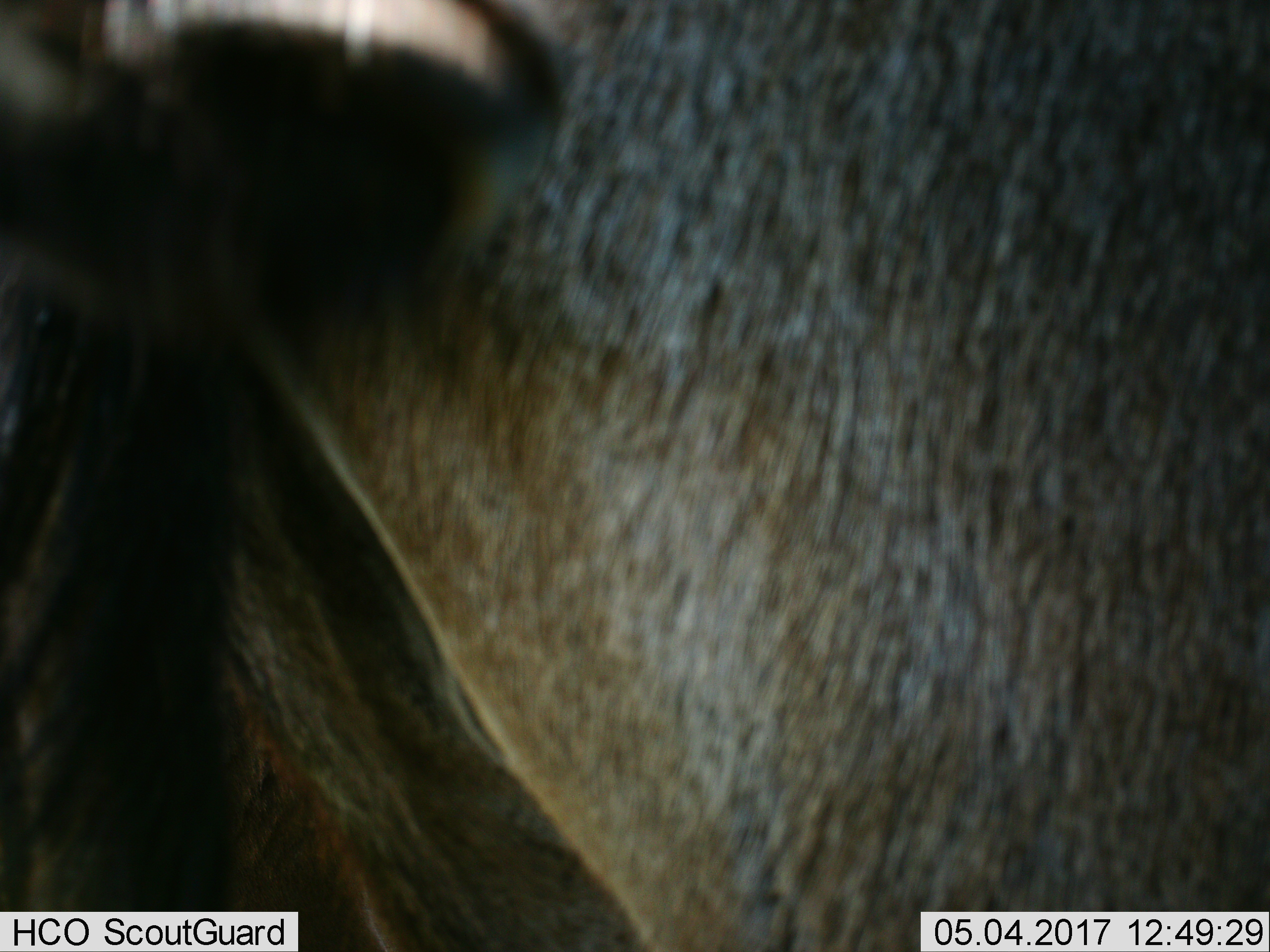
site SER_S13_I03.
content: unidentified animal